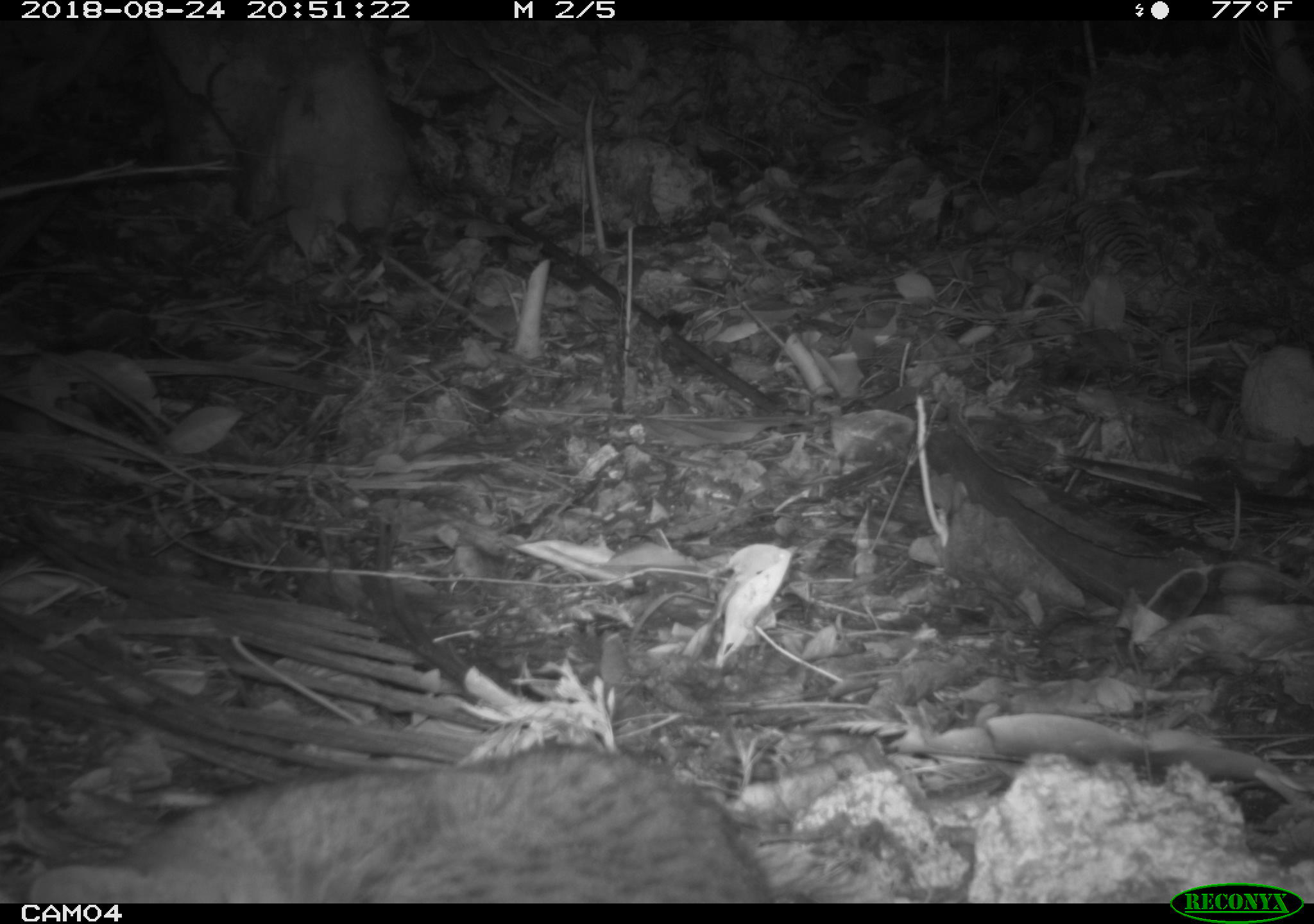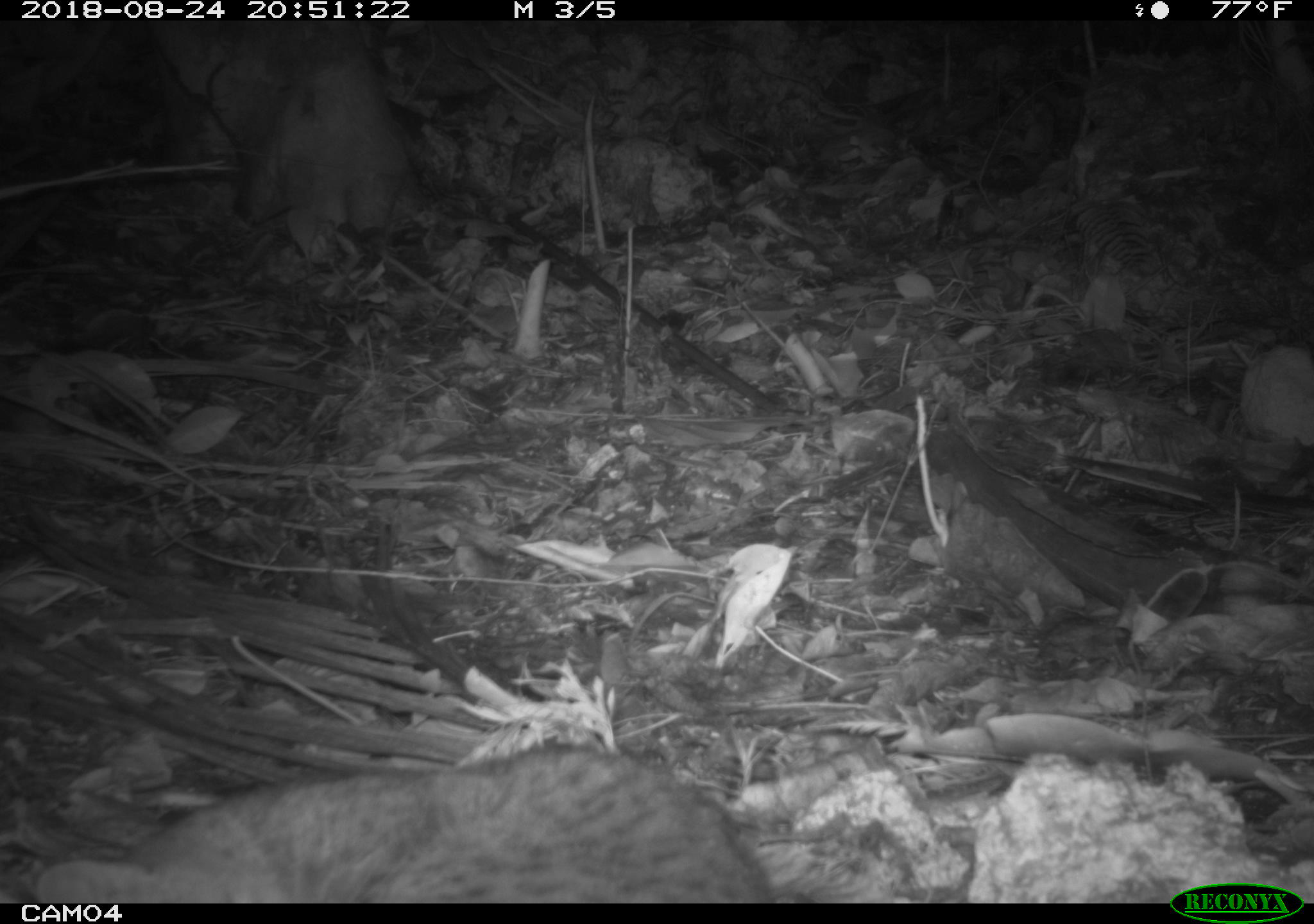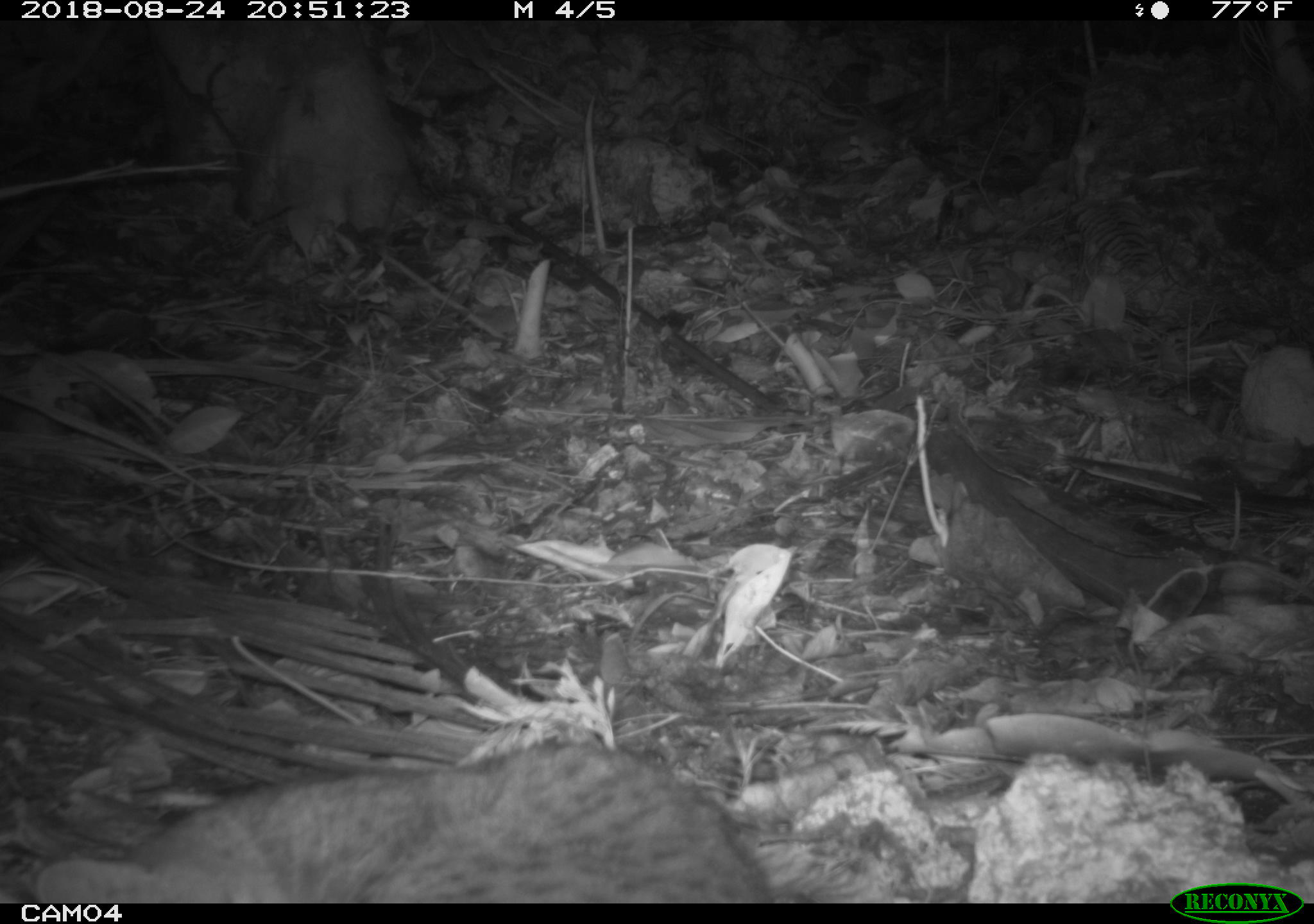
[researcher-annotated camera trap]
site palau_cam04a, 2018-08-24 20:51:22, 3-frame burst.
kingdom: Animalia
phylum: Chordata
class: Mammalia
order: Carnivora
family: Felidae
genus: Felis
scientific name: Felis catus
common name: cat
Cat (Felis catus).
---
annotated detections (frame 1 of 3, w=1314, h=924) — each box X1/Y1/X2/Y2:
cat: 19/742/790/901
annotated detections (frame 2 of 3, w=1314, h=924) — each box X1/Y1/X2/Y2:
cat: 20/742/789/902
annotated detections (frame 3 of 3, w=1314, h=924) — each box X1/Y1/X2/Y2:
cat: 21/737/787/902